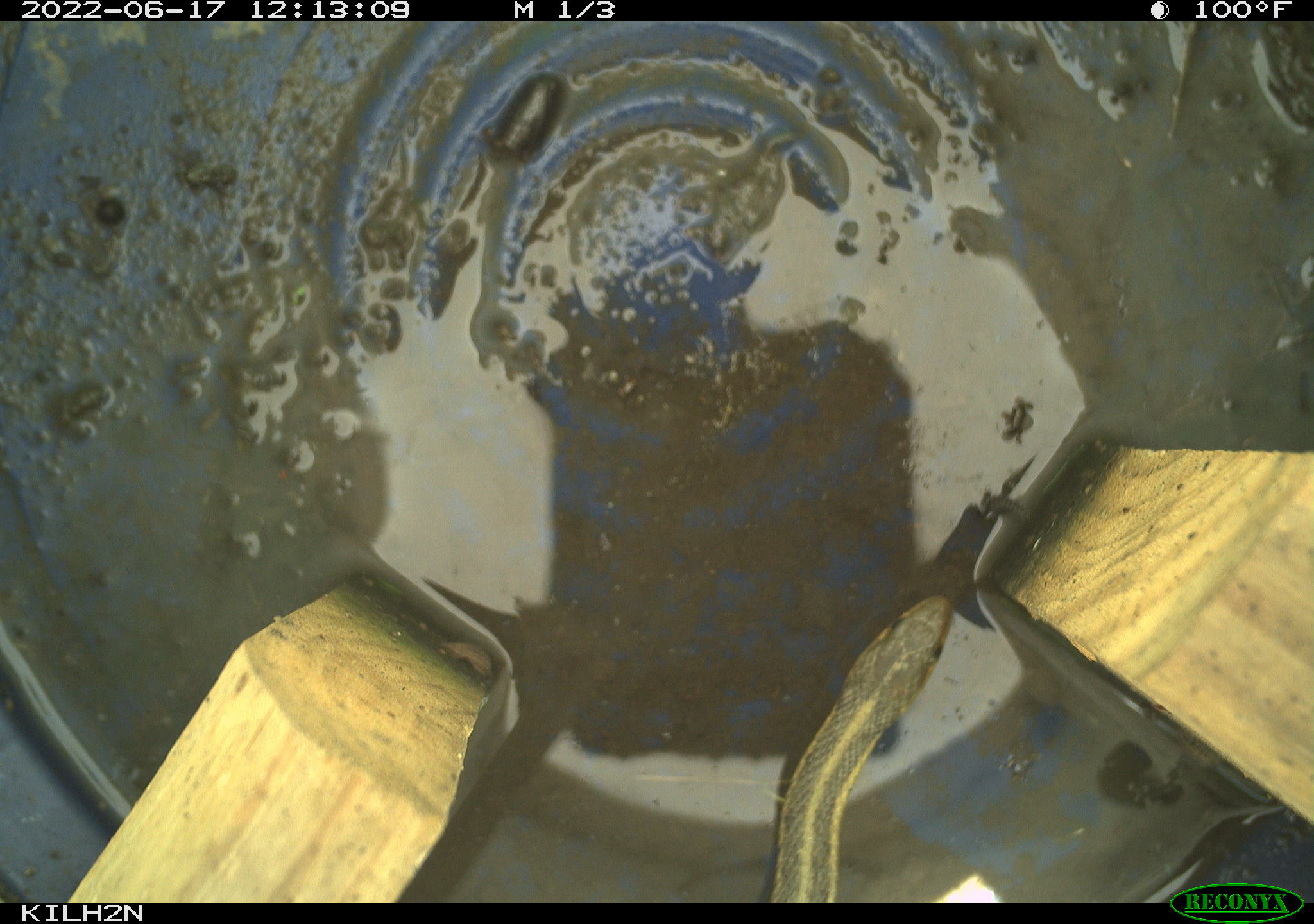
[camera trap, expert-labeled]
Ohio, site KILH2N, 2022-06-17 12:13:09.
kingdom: Animalia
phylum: Chordata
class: Reptilia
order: Squamata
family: Colubridae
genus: Thamnophis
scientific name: Thamnophis sirtalis sirtalis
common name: eastern gartersnake